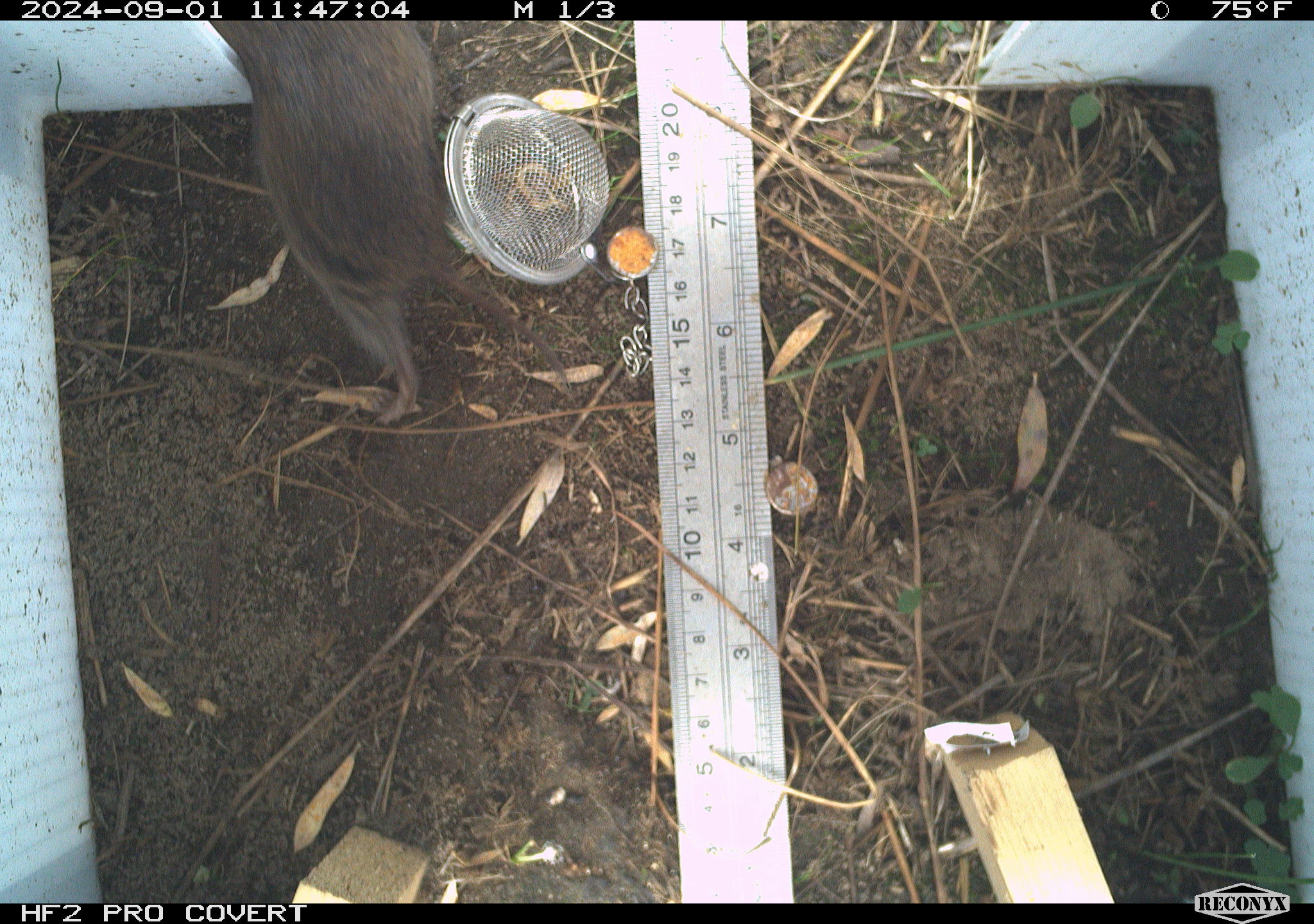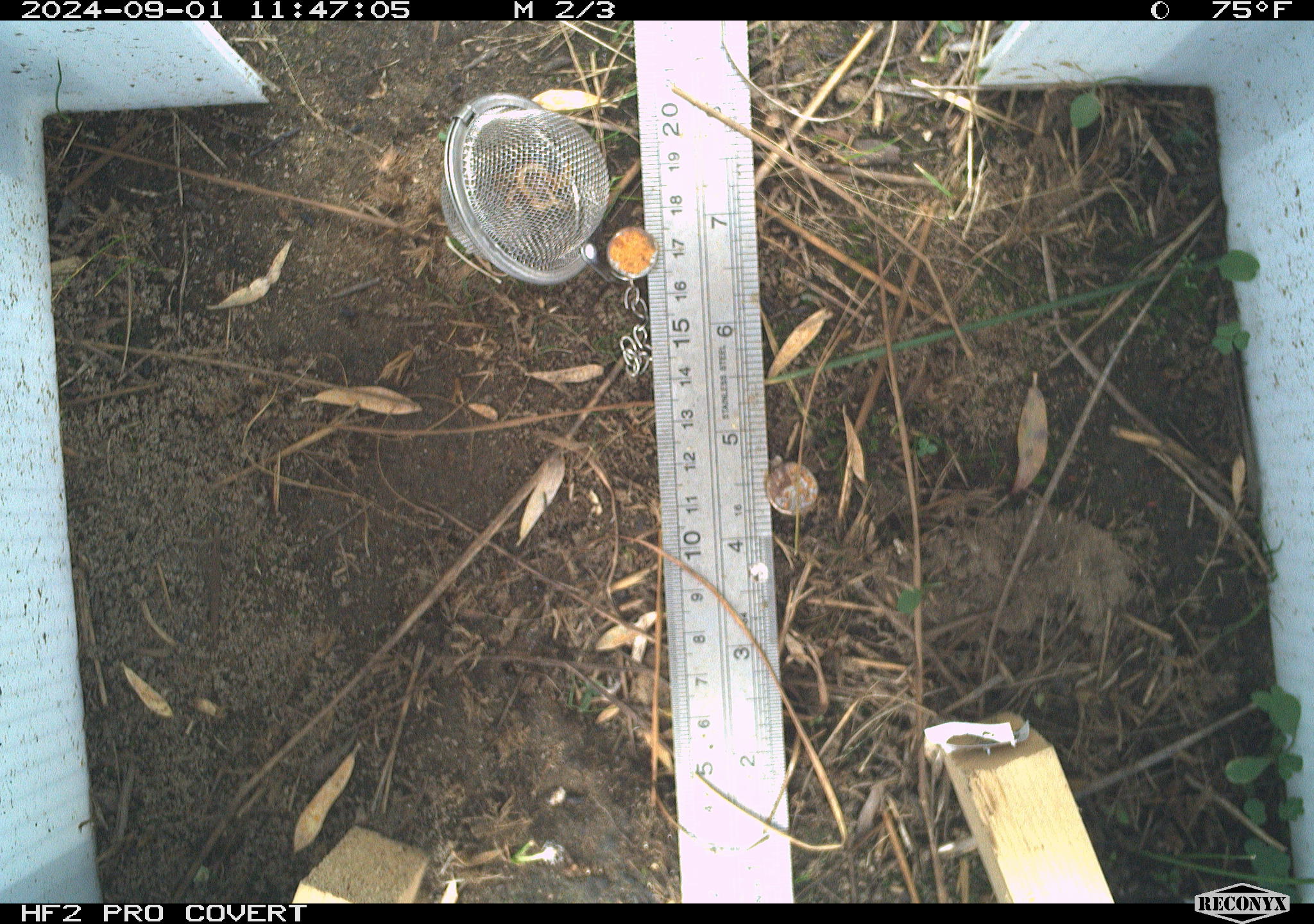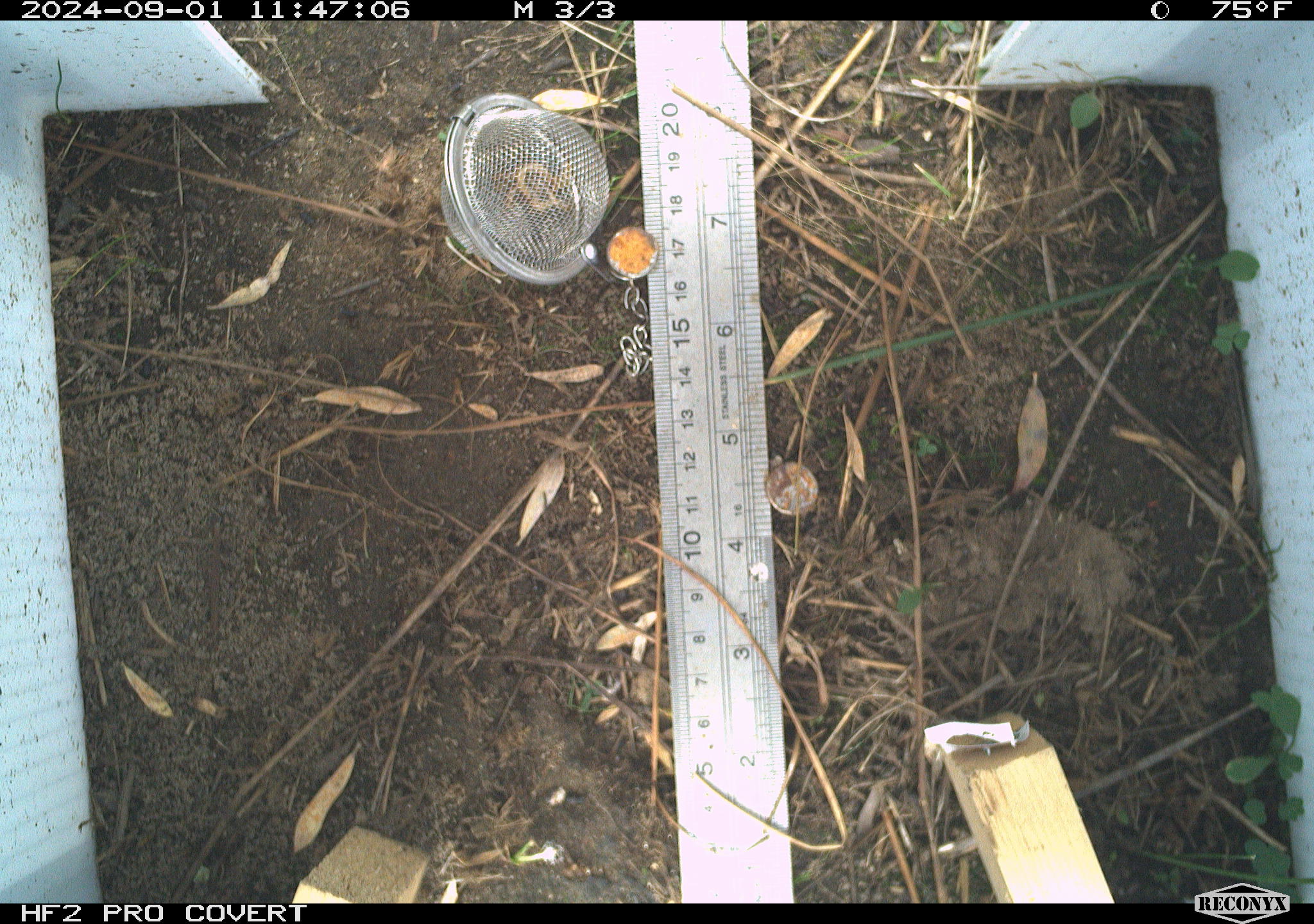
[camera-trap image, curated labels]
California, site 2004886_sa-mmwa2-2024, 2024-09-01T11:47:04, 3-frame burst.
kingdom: Animalia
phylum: Chordata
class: Mammalia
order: Rodentia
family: Cricetidae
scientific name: Arvicolinae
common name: voles, lemmings, and muskrats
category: arvicolinae subfamily